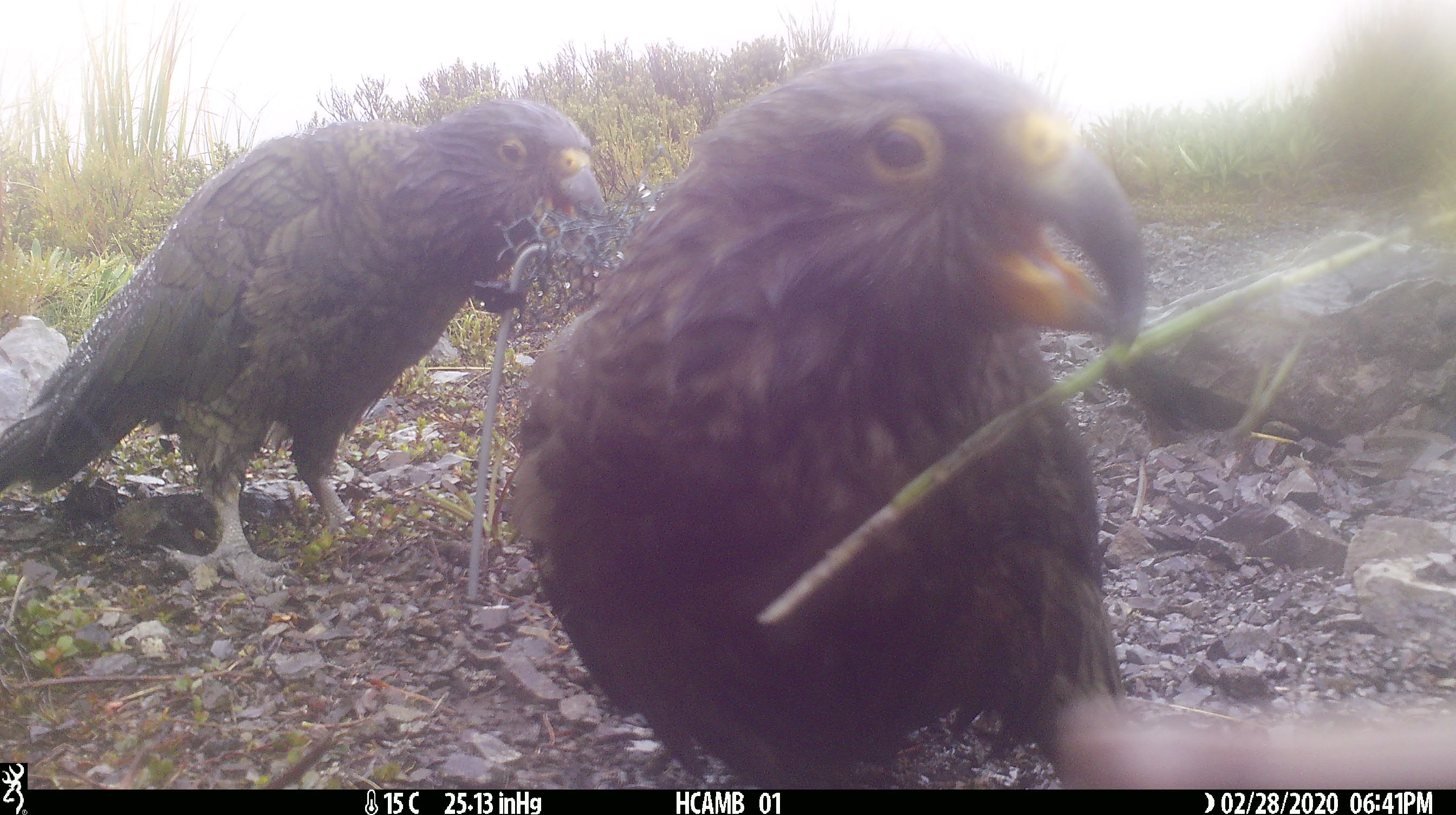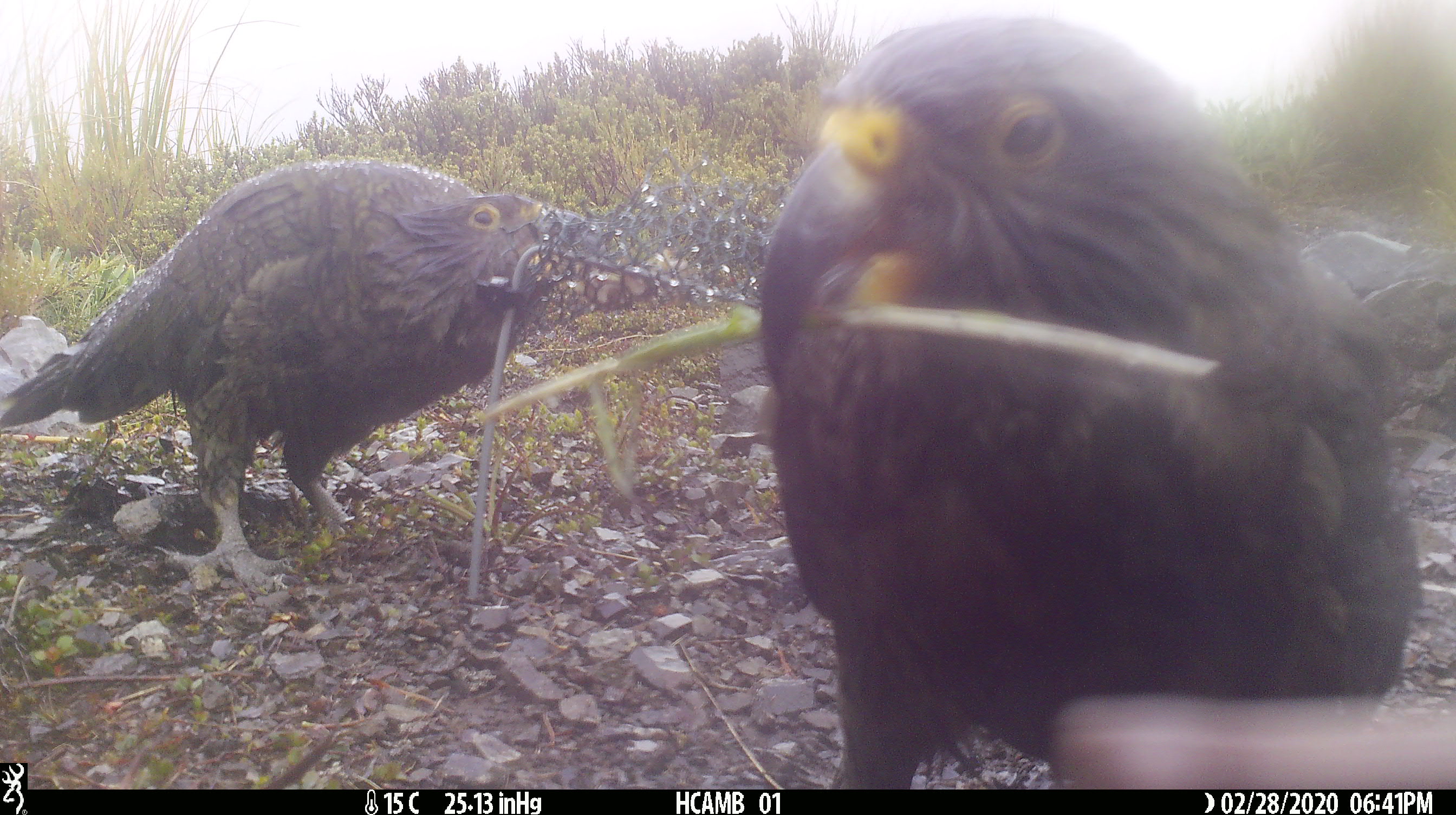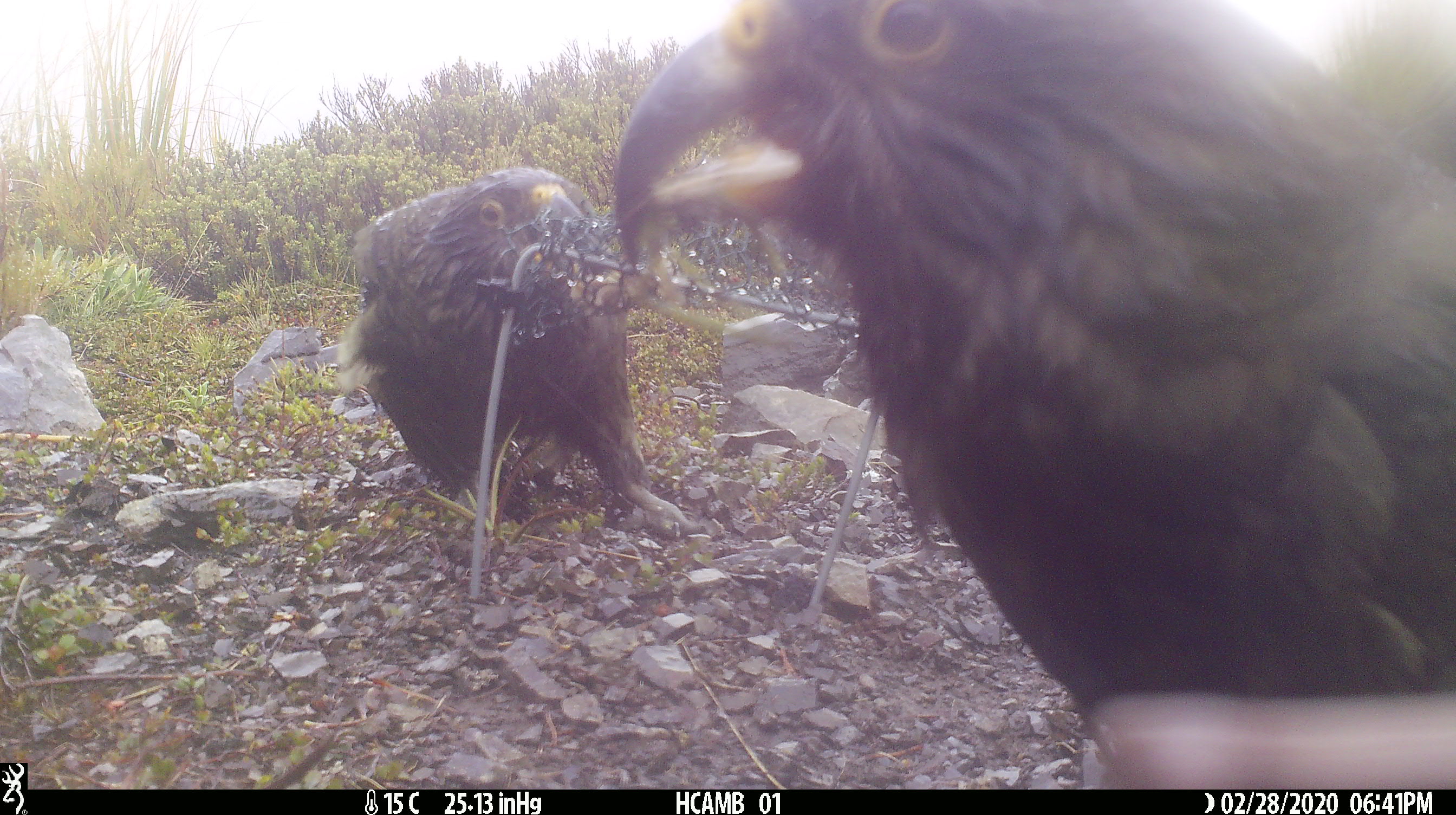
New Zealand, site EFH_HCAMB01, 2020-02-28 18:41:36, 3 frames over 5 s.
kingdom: Animalia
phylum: Chordata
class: Aves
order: Psittaciformes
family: Strigopidae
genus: Nestor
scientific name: Nestor notabilis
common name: kea